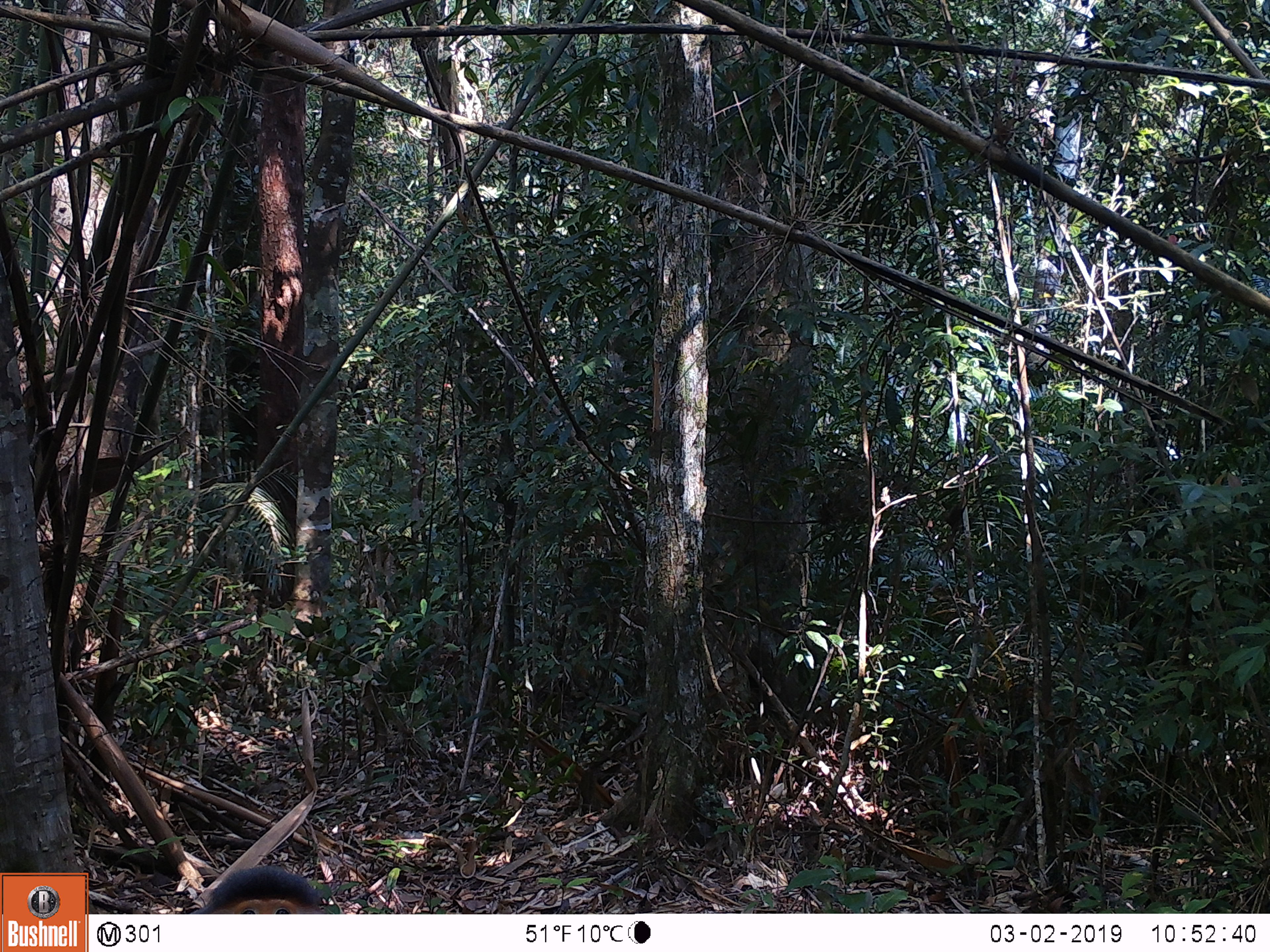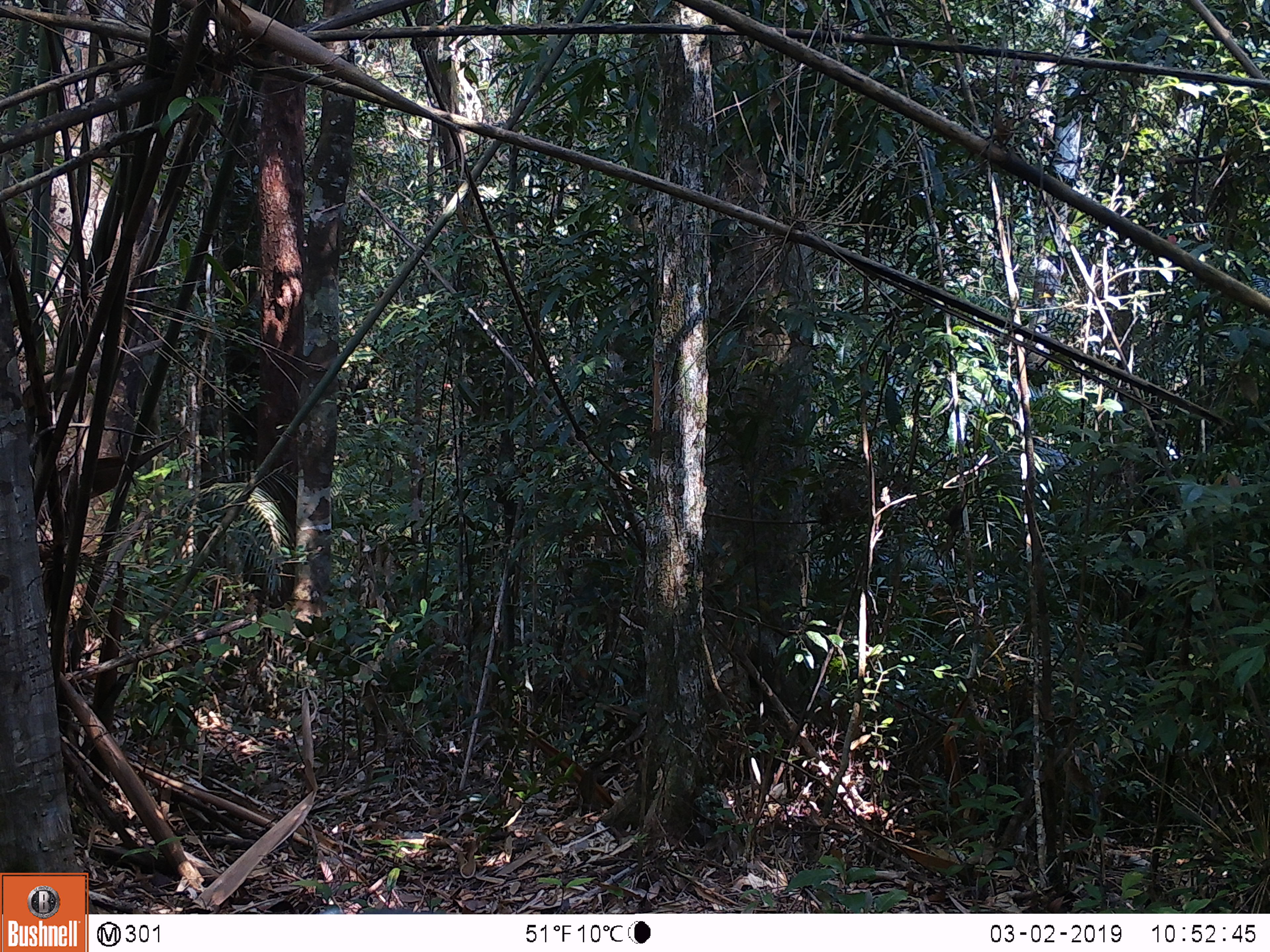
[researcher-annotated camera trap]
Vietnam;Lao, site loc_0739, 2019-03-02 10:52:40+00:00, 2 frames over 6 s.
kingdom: Animalia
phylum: Chordata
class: Mammalia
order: Primates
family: Cercopithecidae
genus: Pygathrix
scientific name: Pygathrix nemaeus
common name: red-shanked douc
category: red shanked douc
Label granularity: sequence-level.